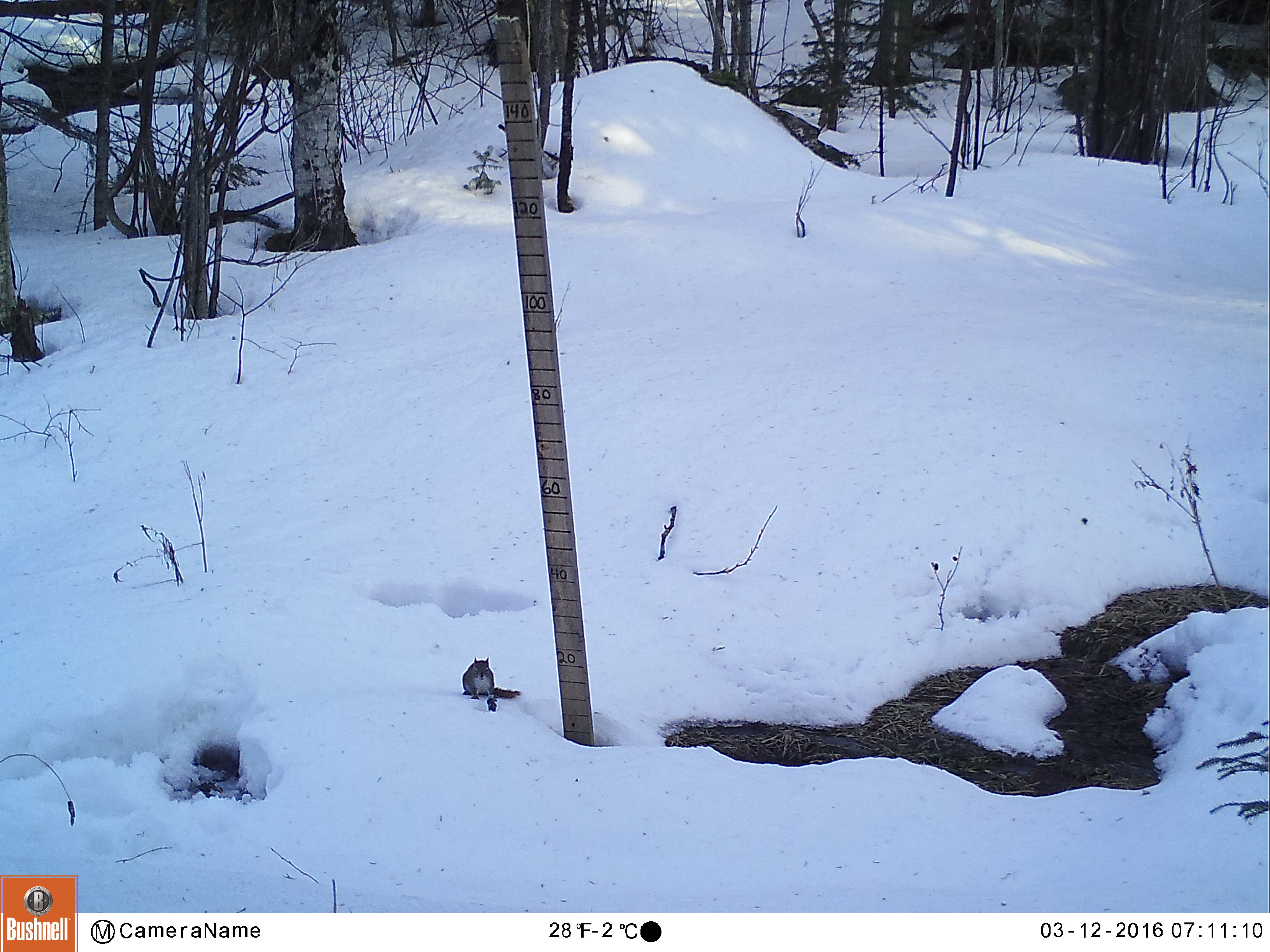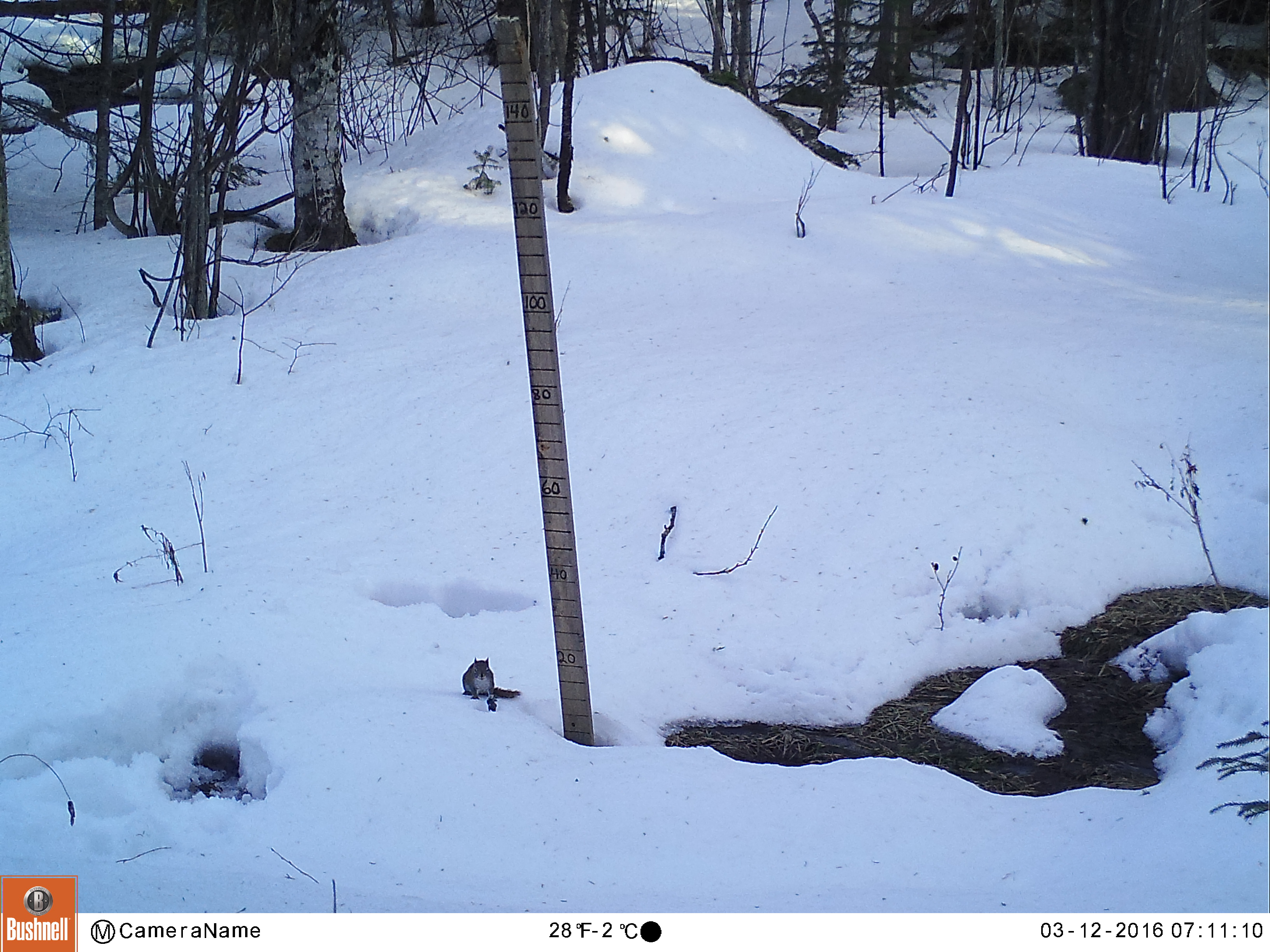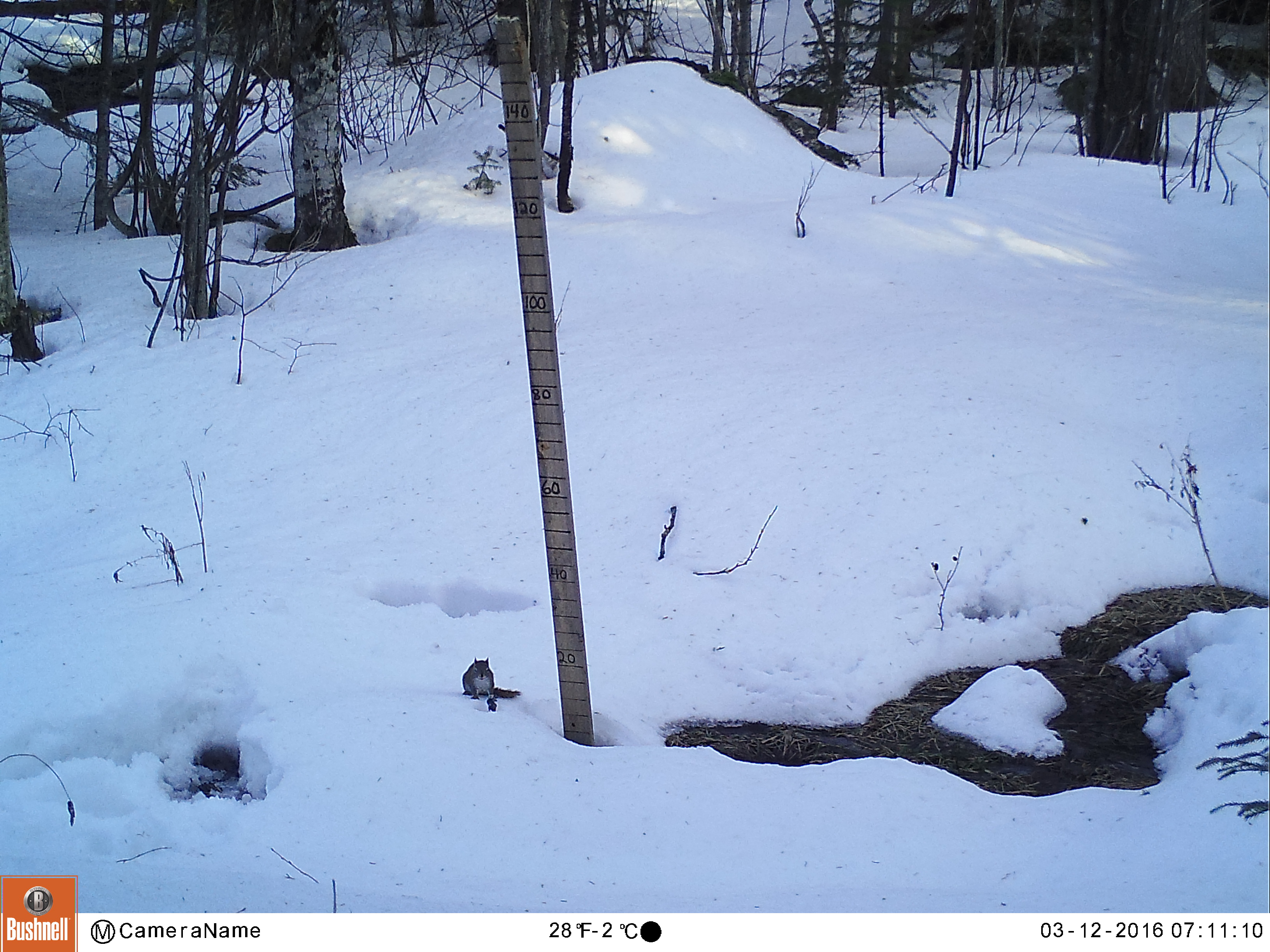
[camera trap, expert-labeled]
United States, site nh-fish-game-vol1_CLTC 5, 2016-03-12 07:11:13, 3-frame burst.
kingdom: Animalia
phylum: Chordata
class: Mammalia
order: Rodentia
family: Sciuridae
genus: Tamiasciurus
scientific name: Tamiasciurus hudsonicus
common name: red squirrel